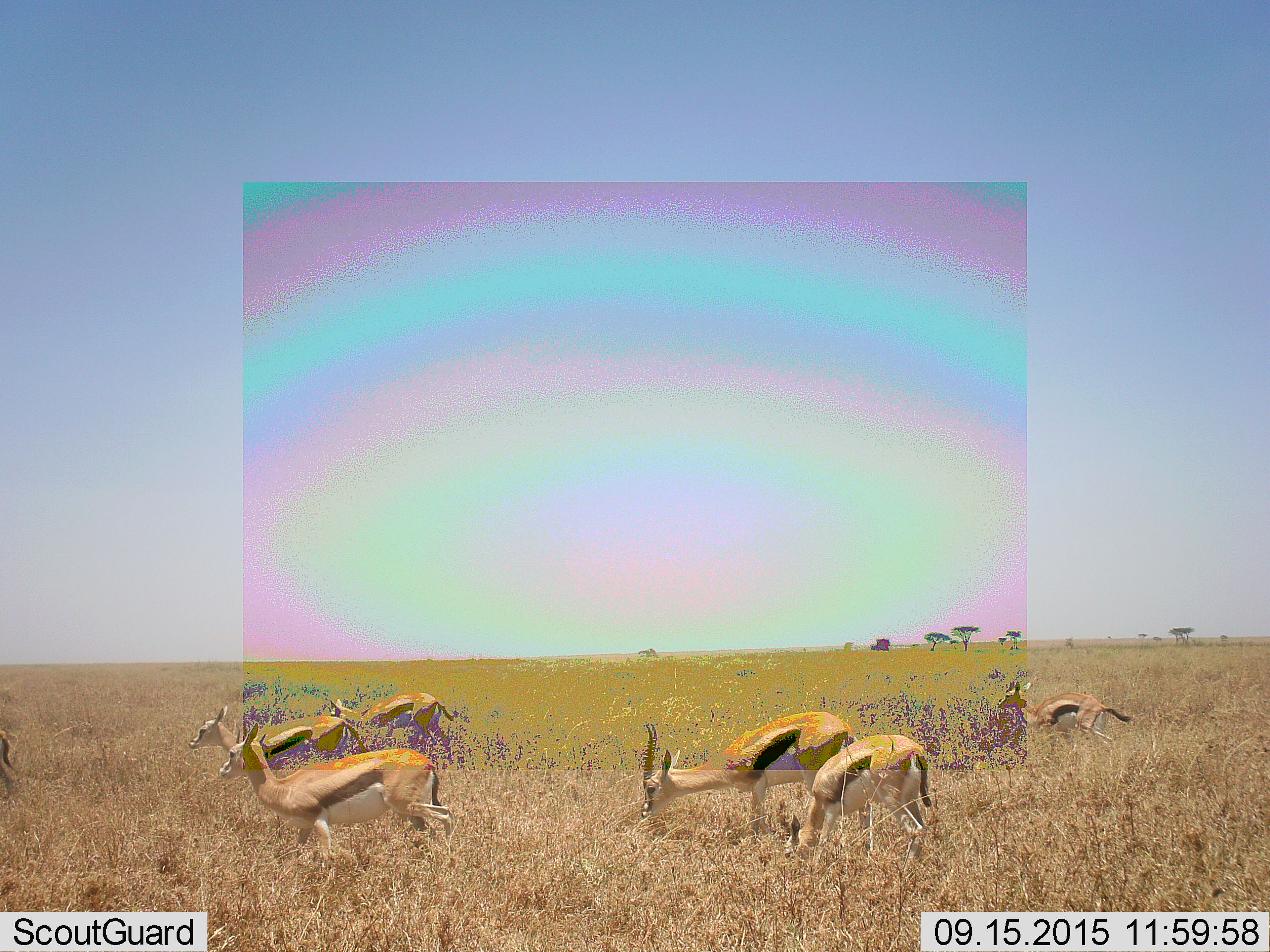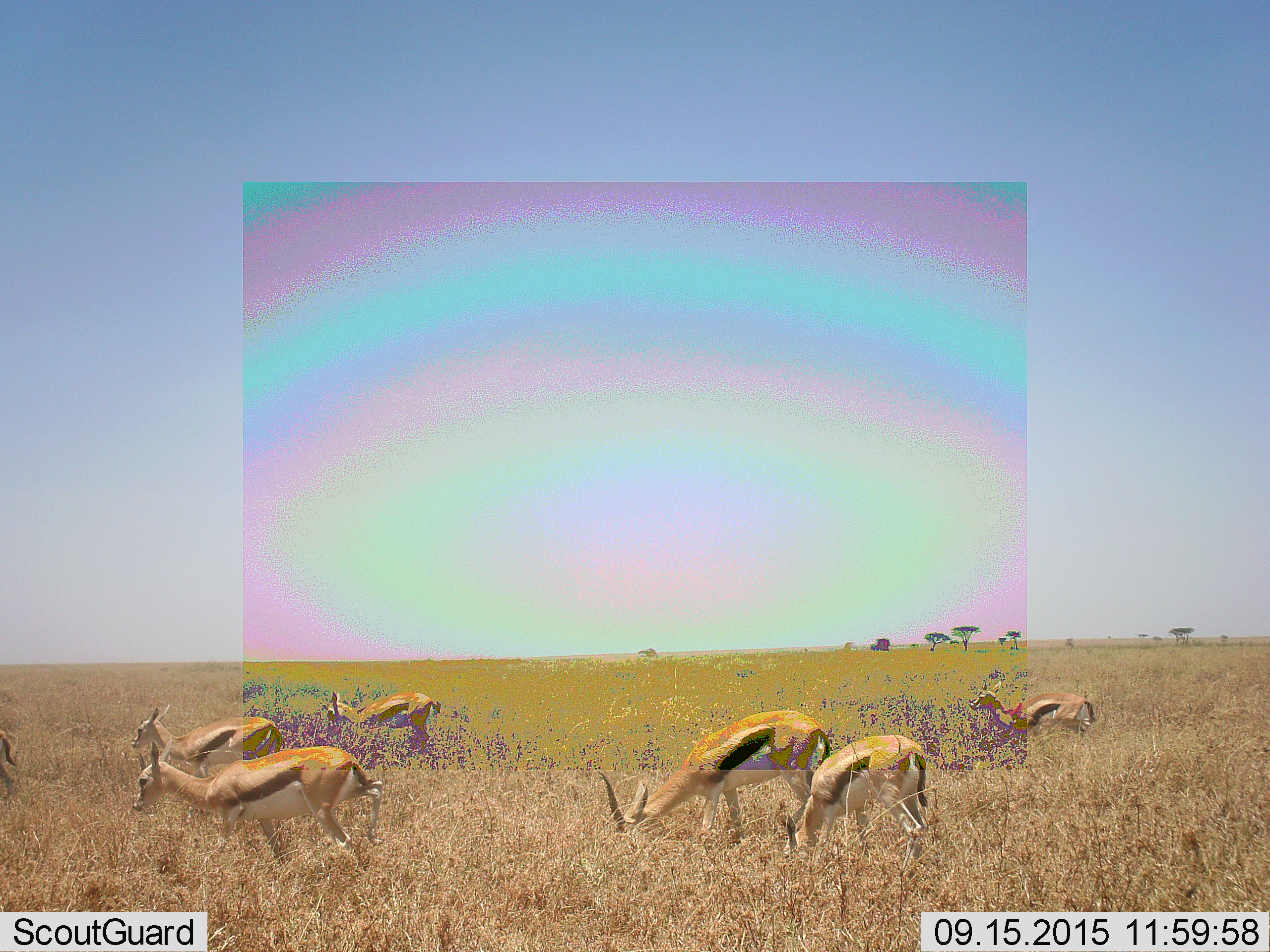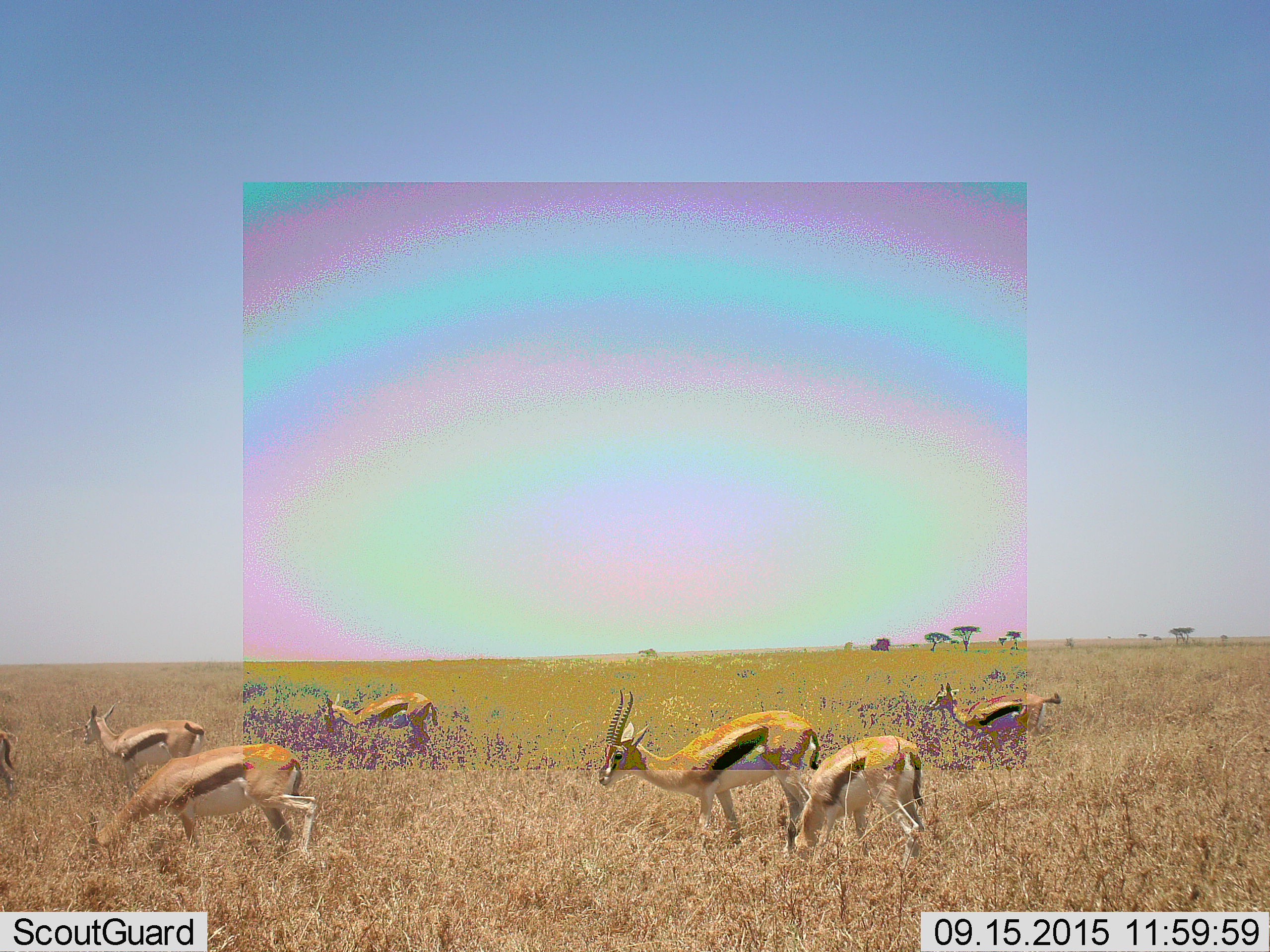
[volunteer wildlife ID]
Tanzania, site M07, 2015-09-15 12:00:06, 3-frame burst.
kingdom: Animalia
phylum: Chordata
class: Mammalia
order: Artiodactyla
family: Bovidae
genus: Eudorcas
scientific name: Eudorcas thomsonii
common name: thomson's gazelle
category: gazellethomsons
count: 7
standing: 44%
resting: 0%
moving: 78%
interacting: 0%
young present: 11%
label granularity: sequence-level